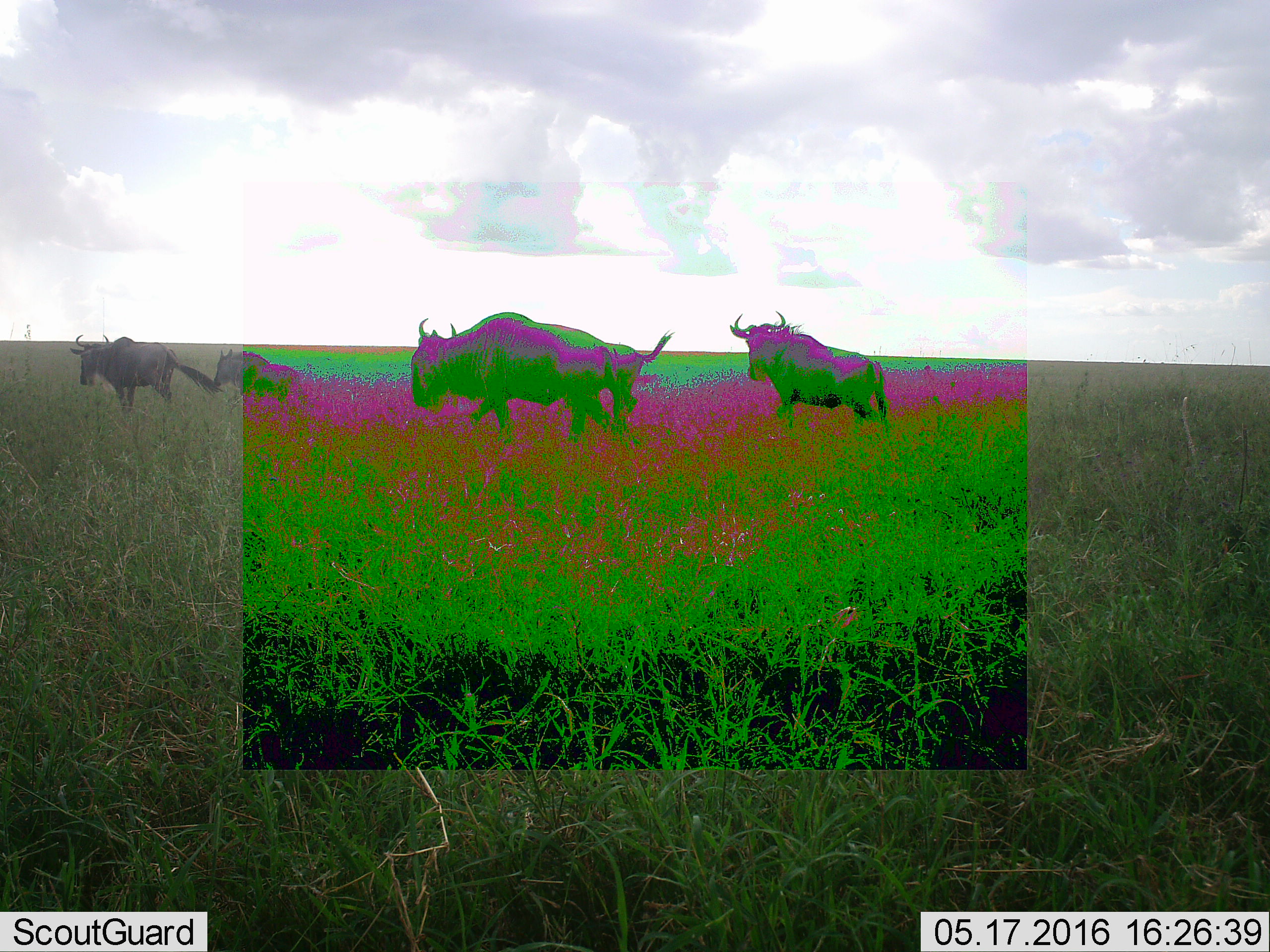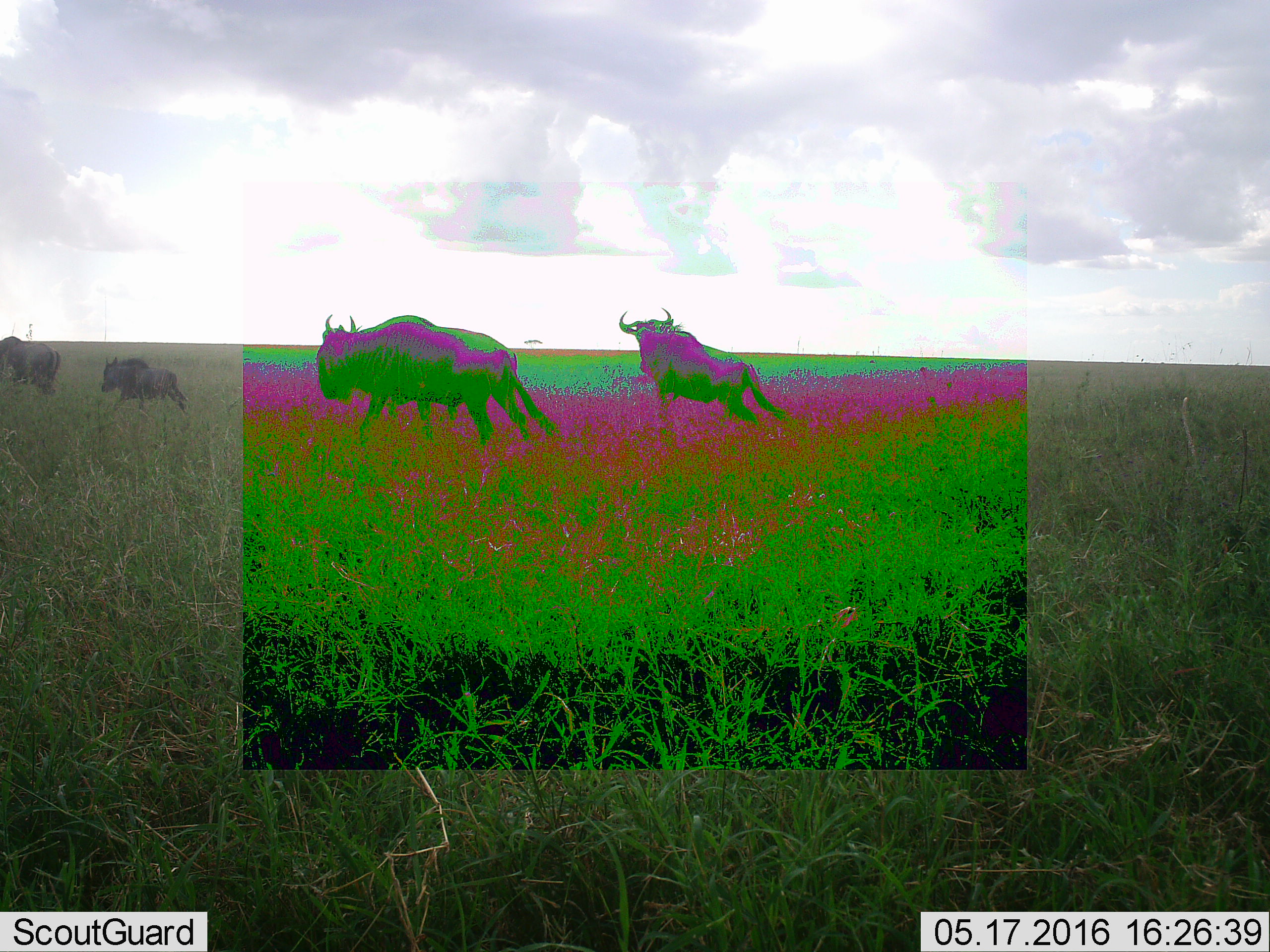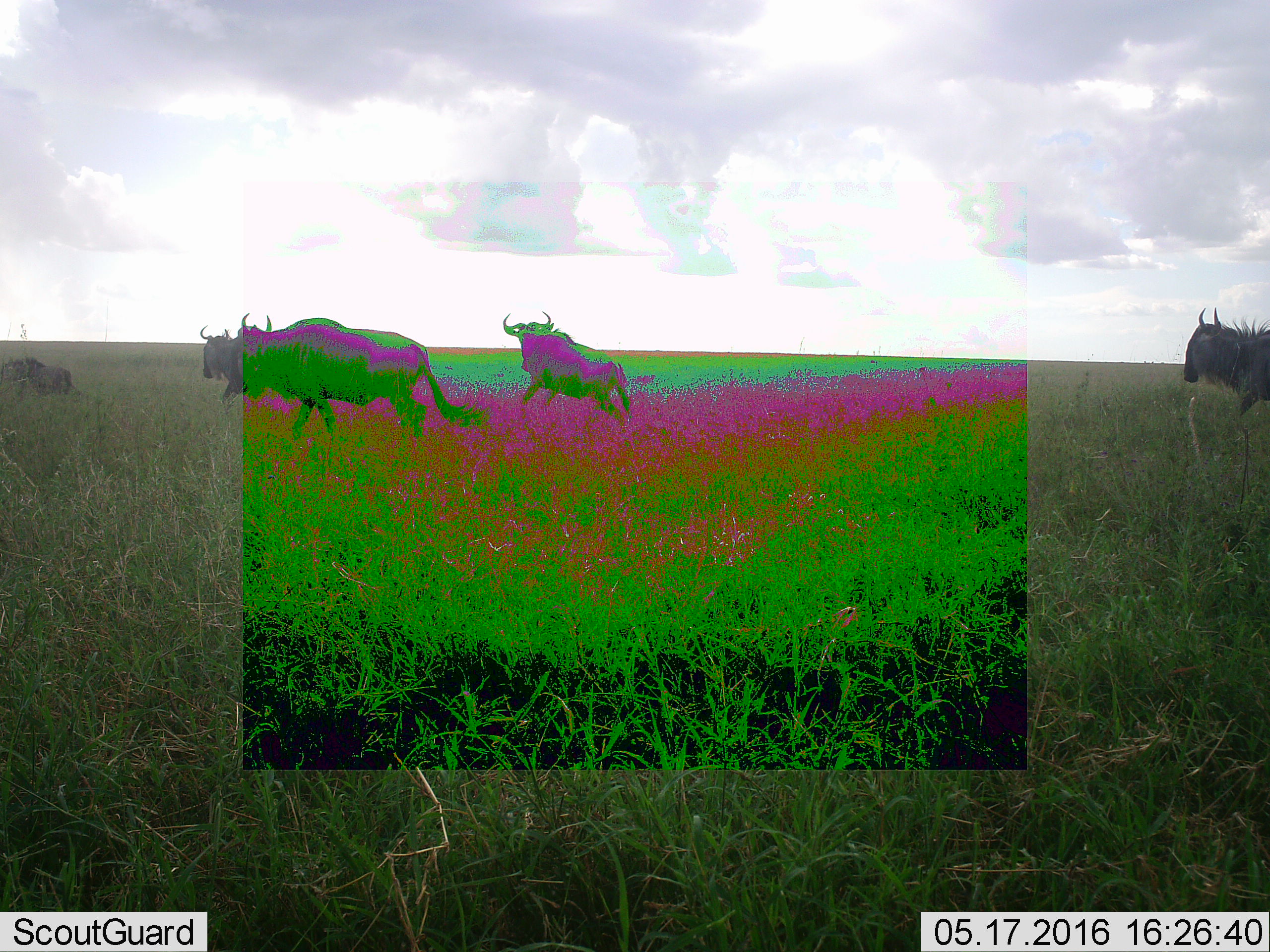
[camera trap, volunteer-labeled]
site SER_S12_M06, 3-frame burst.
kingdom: Animalia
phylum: Chordata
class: Mammalia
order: Artiodactyla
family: Bovidae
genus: Connochaetes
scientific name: Connochaetes taurinus taurinus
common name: blue wildebeest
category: wildebeestblue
Wildebeestblue (blue wildebeest) (Connochaetes taurinus taurinus), count 5. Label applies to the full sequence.